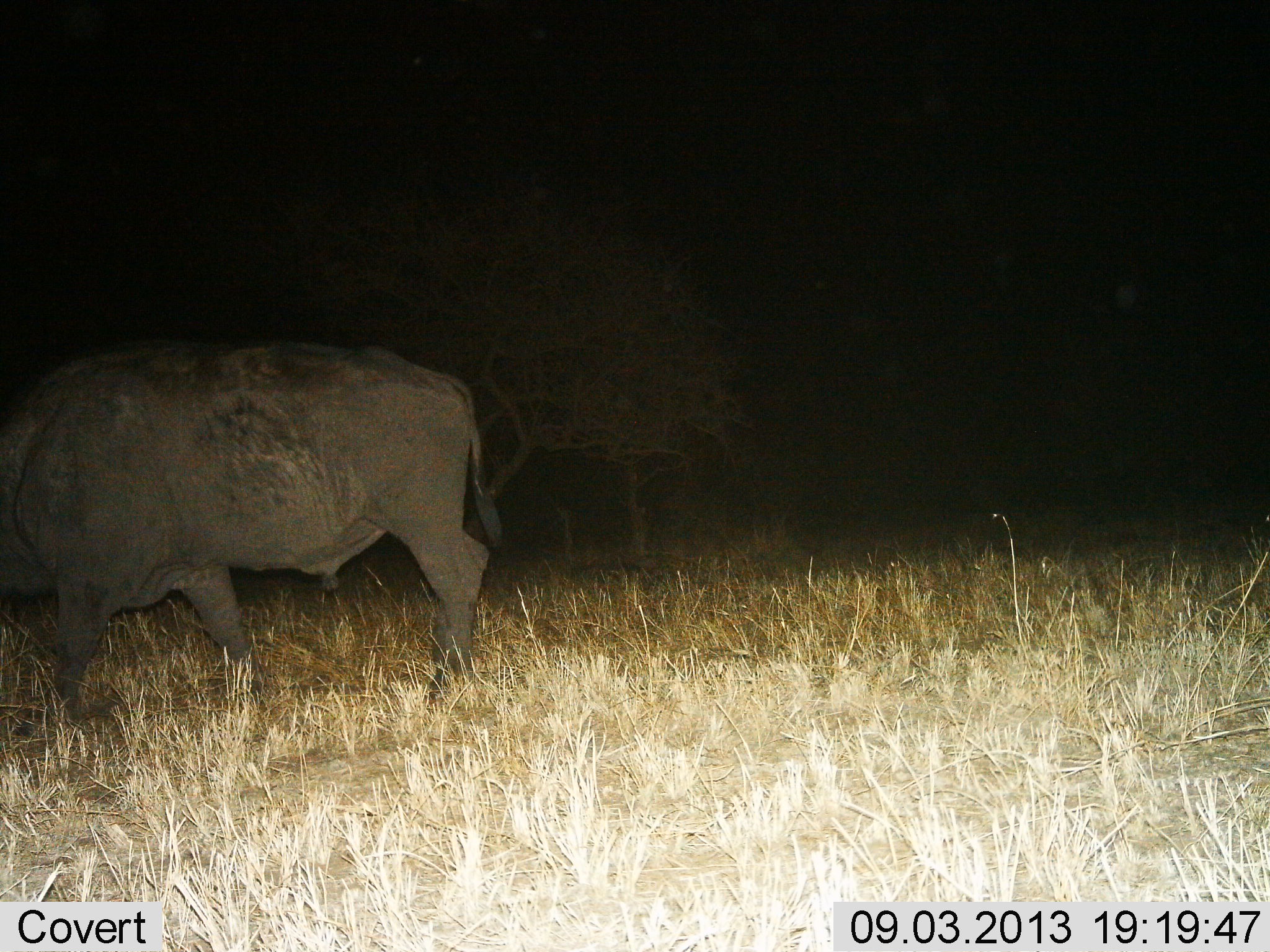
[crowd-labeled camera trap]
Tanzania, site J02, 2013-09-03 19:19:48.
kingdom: Animalia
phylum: Chordata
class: Mammalia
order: Artiodactyla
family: Bovidae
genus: Syncerus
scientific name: Syncerus caffer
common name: cape buffalo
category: buffalo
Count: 1.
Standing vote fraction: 48%.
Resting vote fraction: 0%.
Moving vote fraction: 52%.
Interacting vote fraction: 0%.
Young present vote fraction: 0%.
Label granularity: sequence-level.